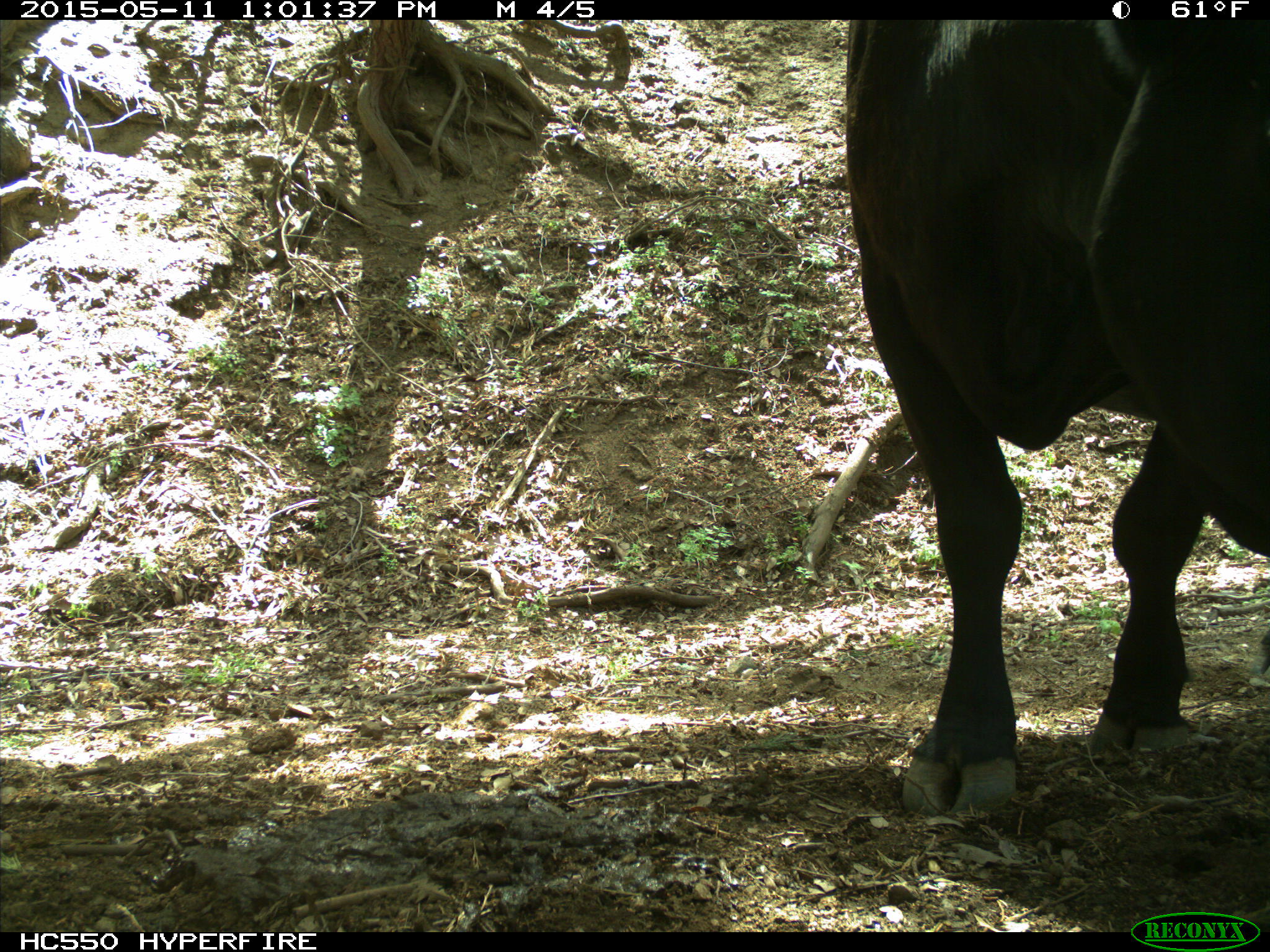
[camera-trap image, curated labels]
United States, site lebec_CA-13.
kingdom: Animalia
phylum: Chordata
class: Mammalia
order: Artiodactyla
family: Bovidae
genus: Bos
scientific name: Bos taurus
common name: domestic cow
Bos taurus (domestic cow).